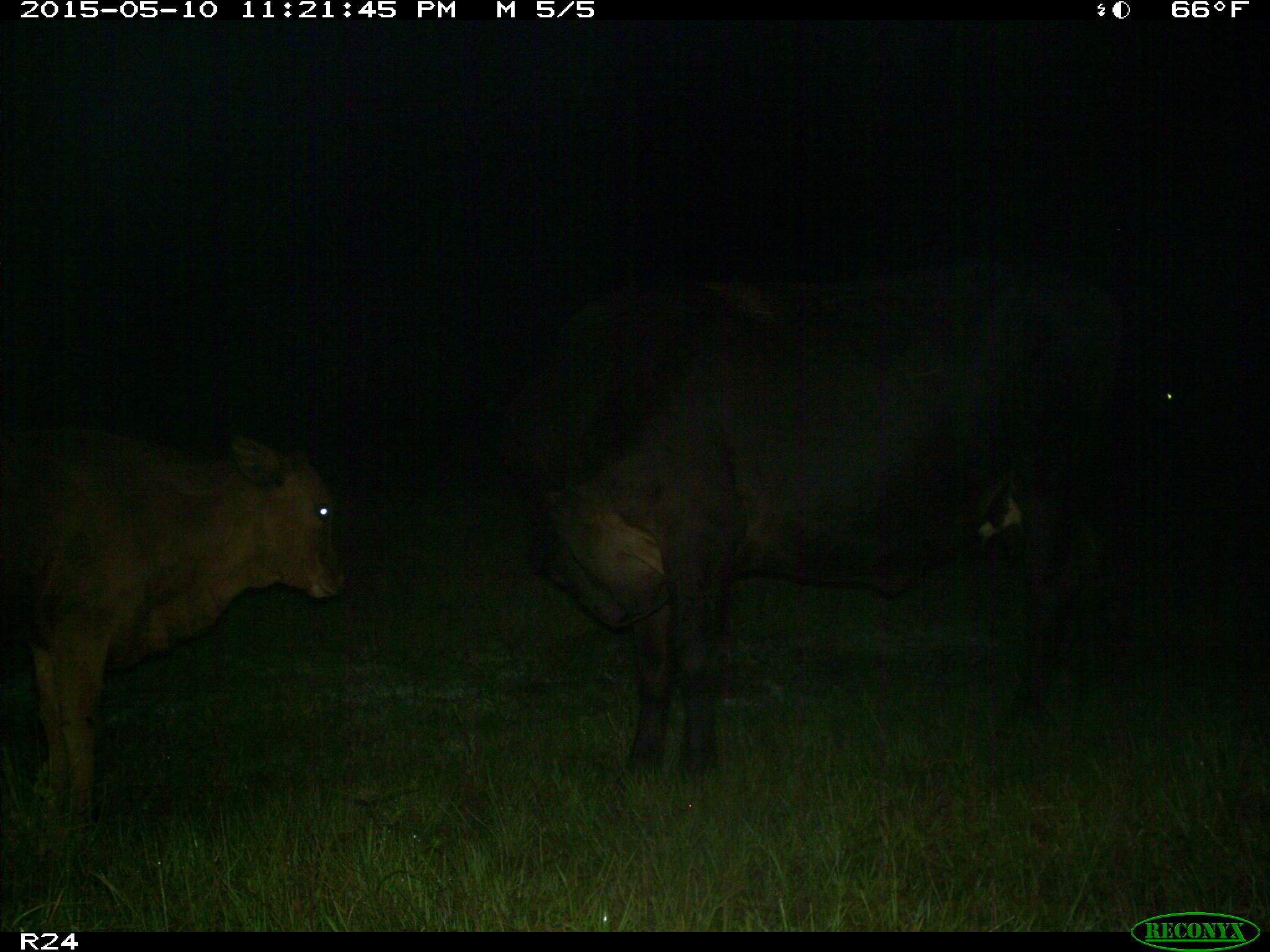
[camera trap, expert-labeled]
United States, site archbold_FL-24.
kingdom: Animalia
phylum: Chordata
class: Mammalia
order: Artiodactyla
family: Bovidae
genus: Bos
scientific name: Bos taurus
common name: domestic cow